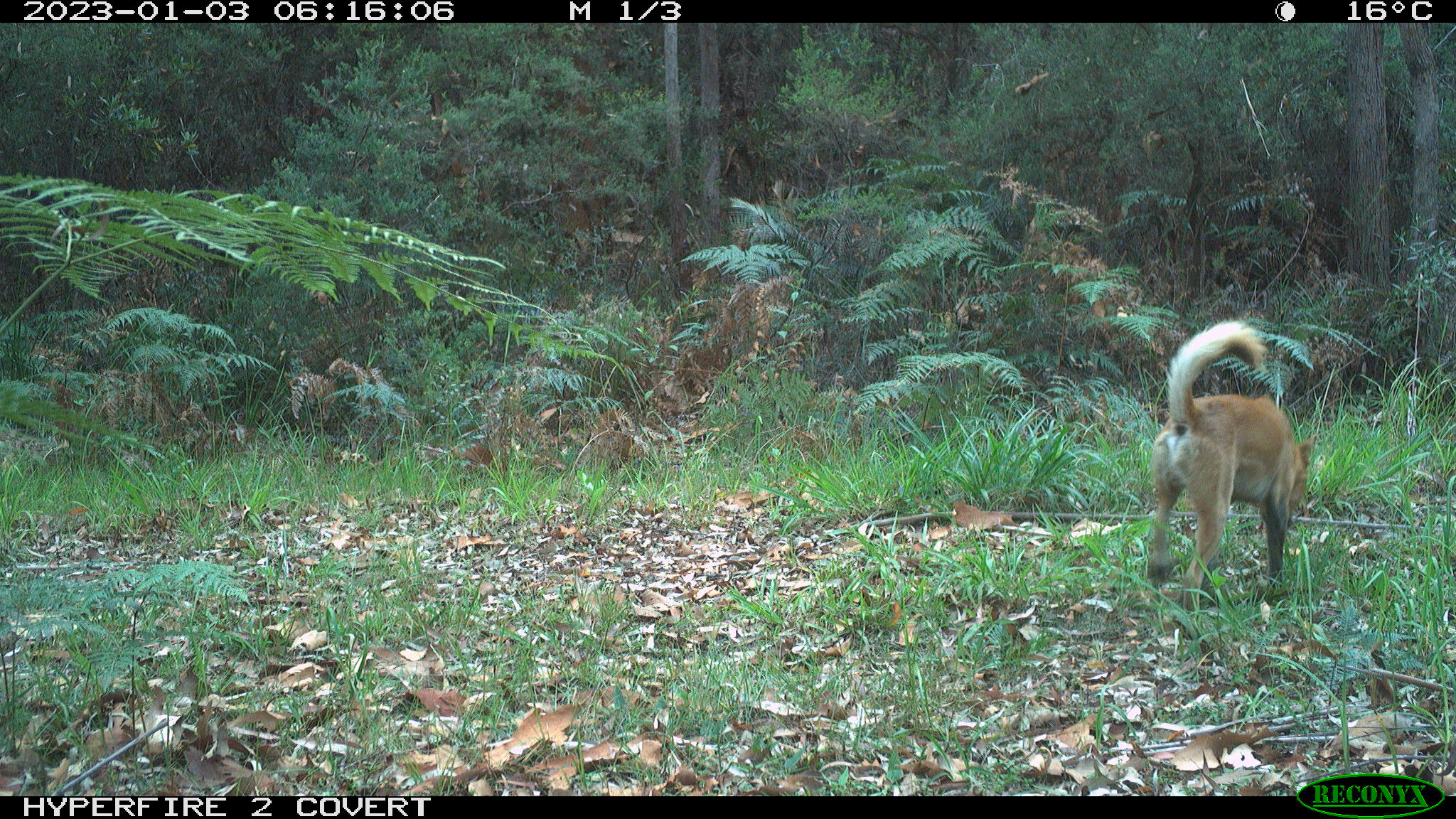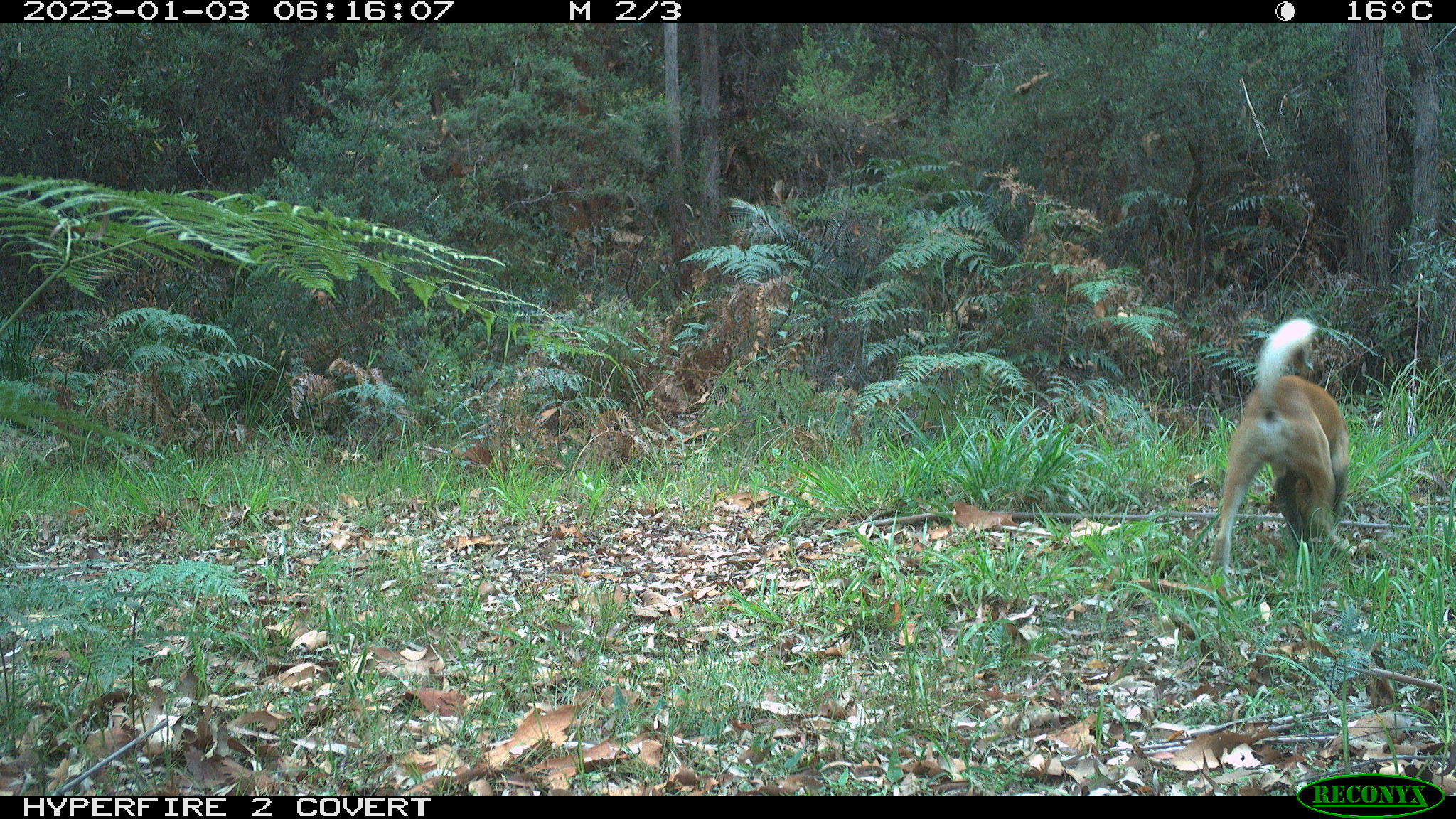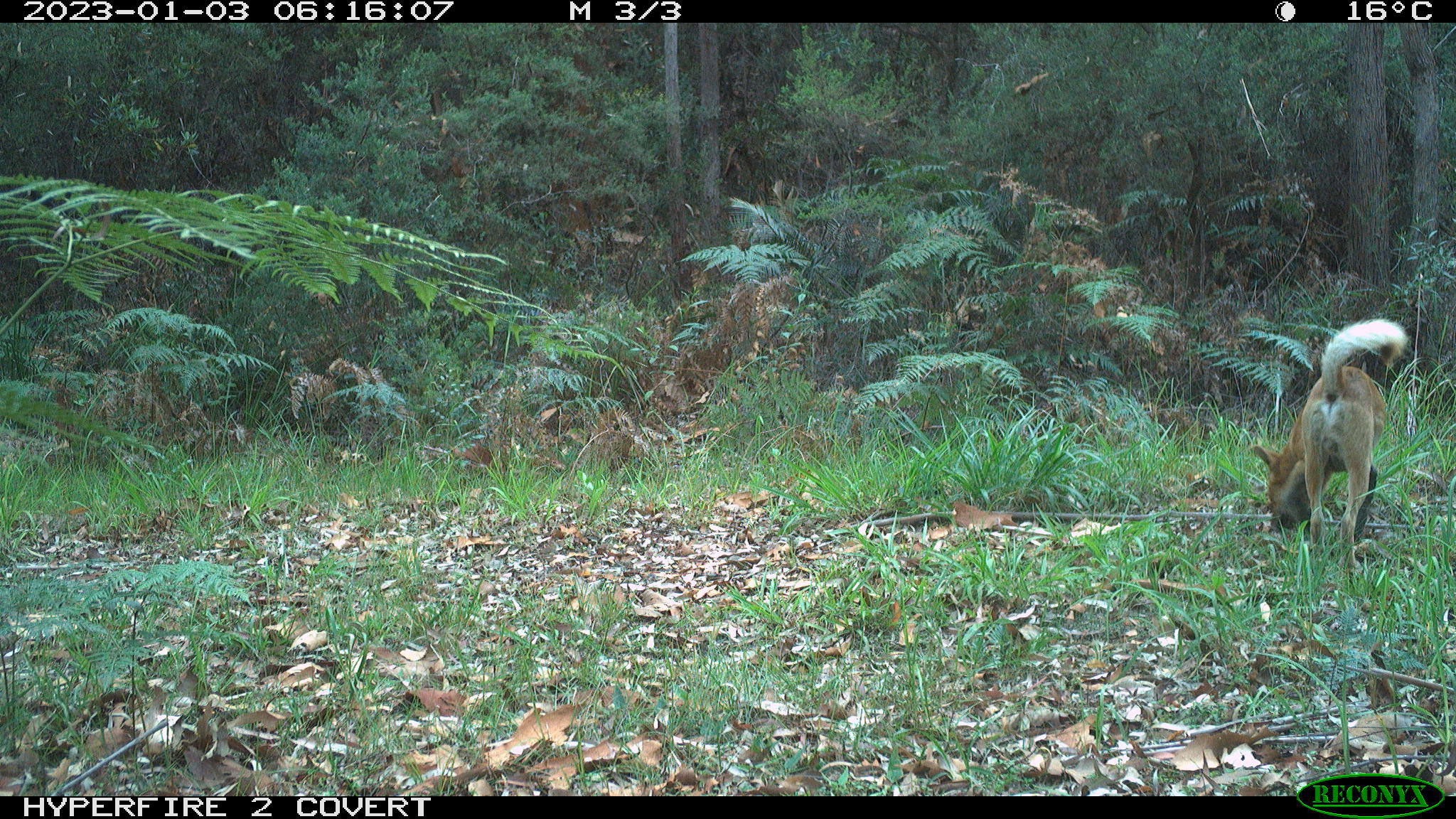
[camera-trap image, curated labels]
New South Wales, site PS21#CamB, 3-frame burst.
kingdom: Animalia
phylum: Chordata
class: Mammalia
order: Carnivora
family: Canidae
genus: Canis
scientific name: Canis familiaris dingo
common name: dingo